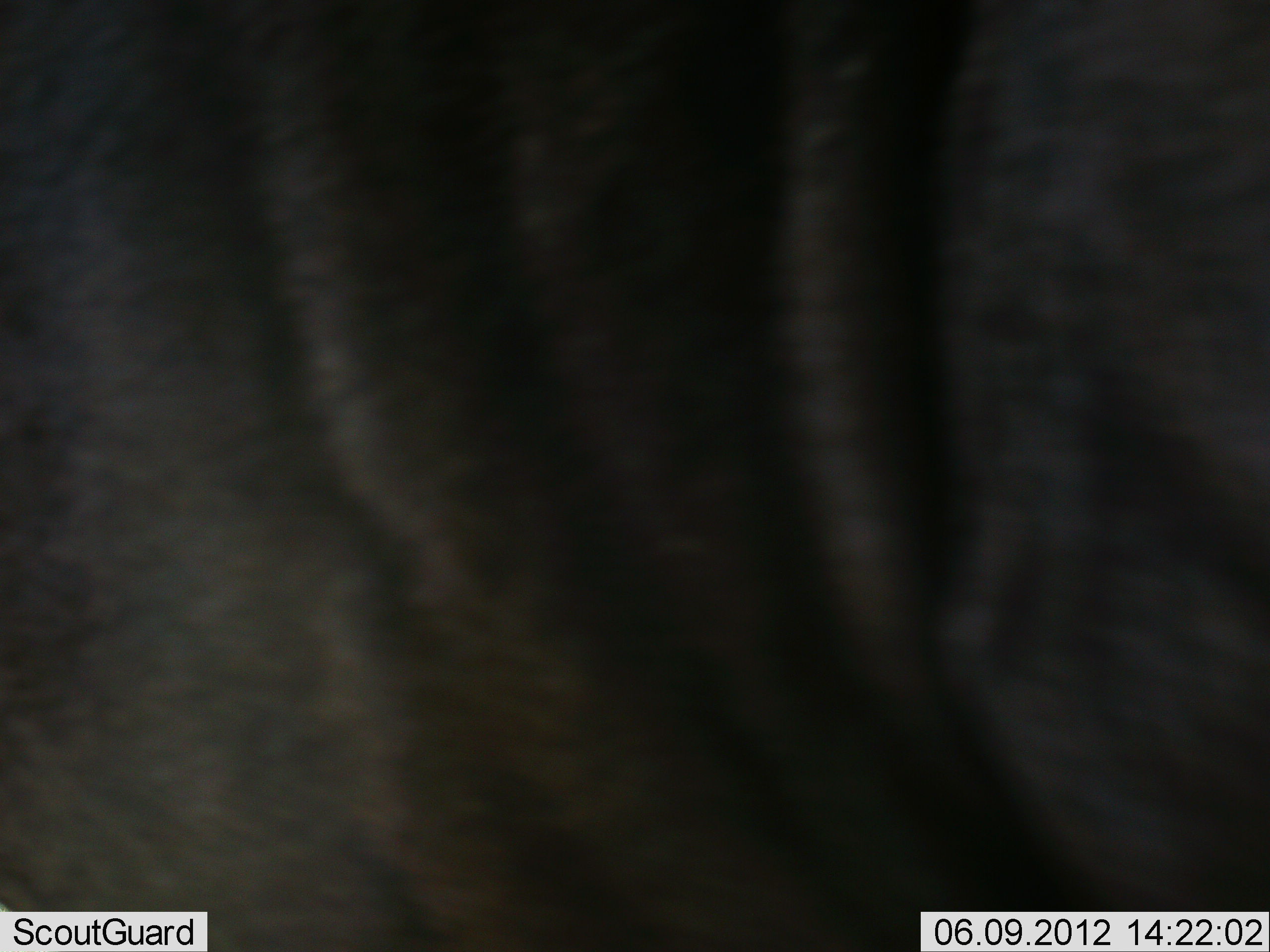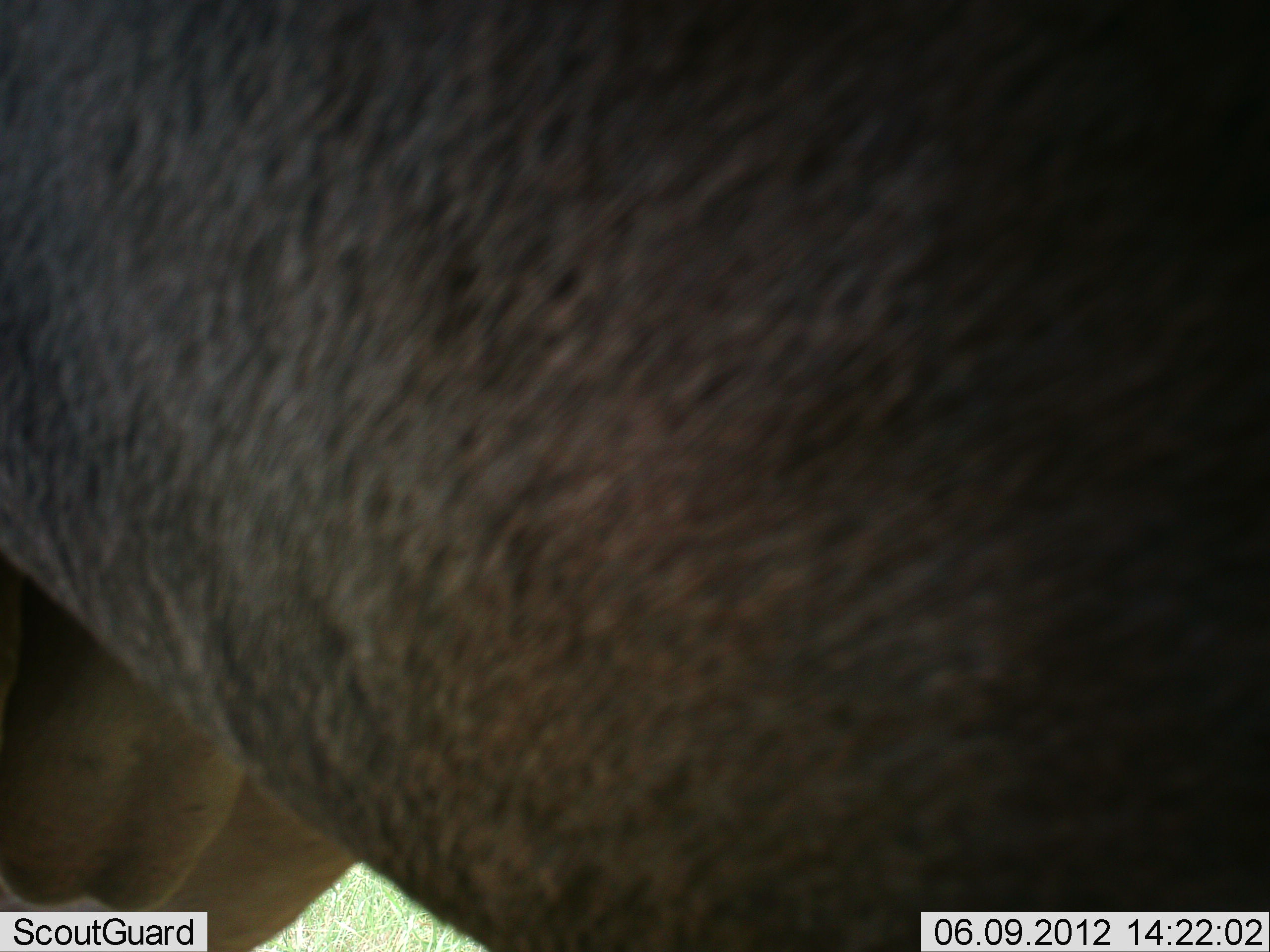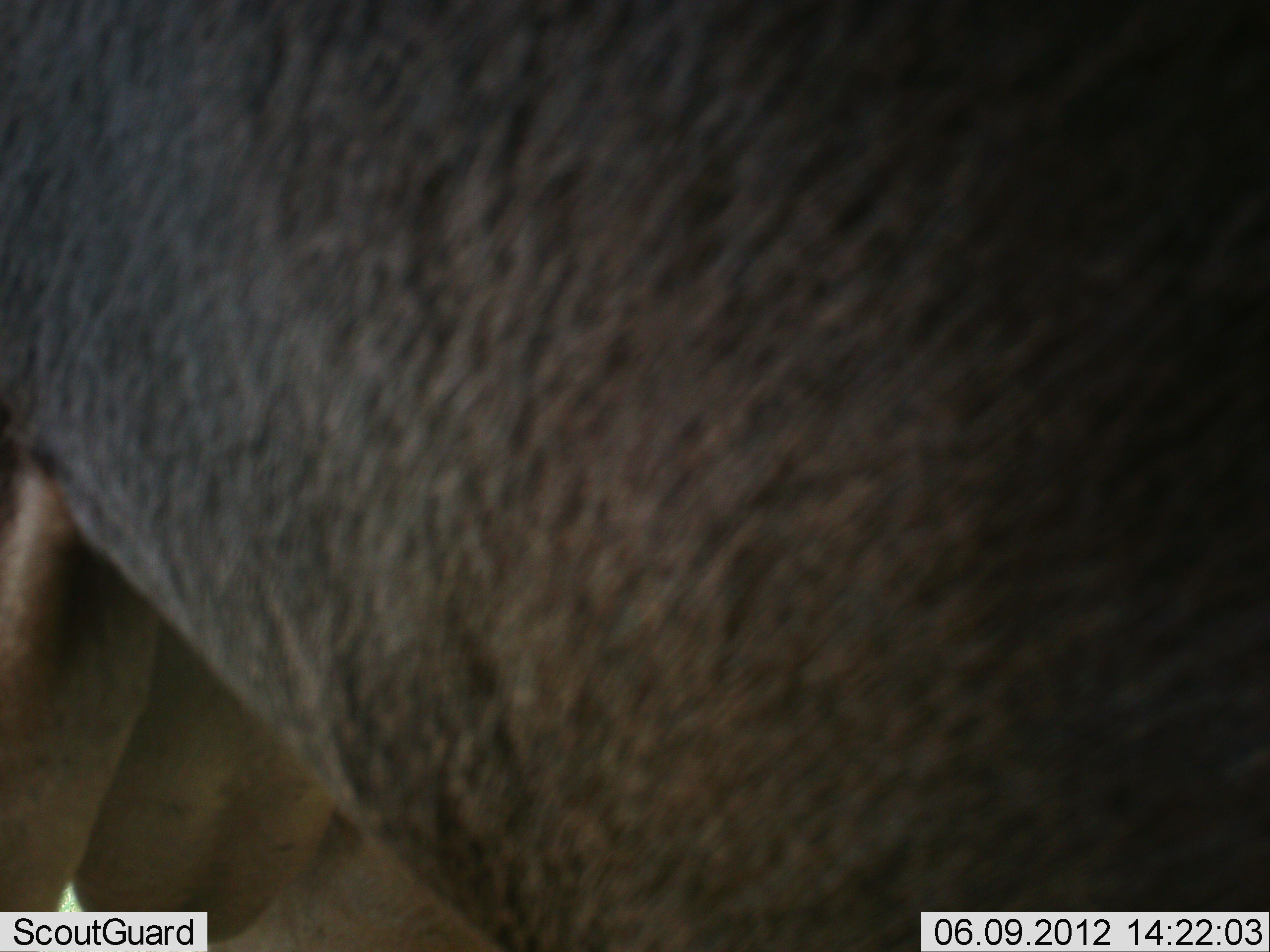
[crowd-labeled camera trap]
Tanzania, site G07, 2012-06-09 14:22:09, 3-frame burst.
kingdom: Animalia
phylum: Chordata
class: Mammalia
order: Artiodactyla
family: Bovidae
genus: Connochaetes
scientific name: Connochaetes taurinus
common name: blue wildebeest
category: wildebeest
Wildebeest (blue wildebeest) (Connochaetes taurinus), count 1. Behavior (volunteer vote fractions): standing 90%, resting 0%, moving 10%, interacting 0%. Young present (vote fraction): 0%. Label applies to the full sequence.